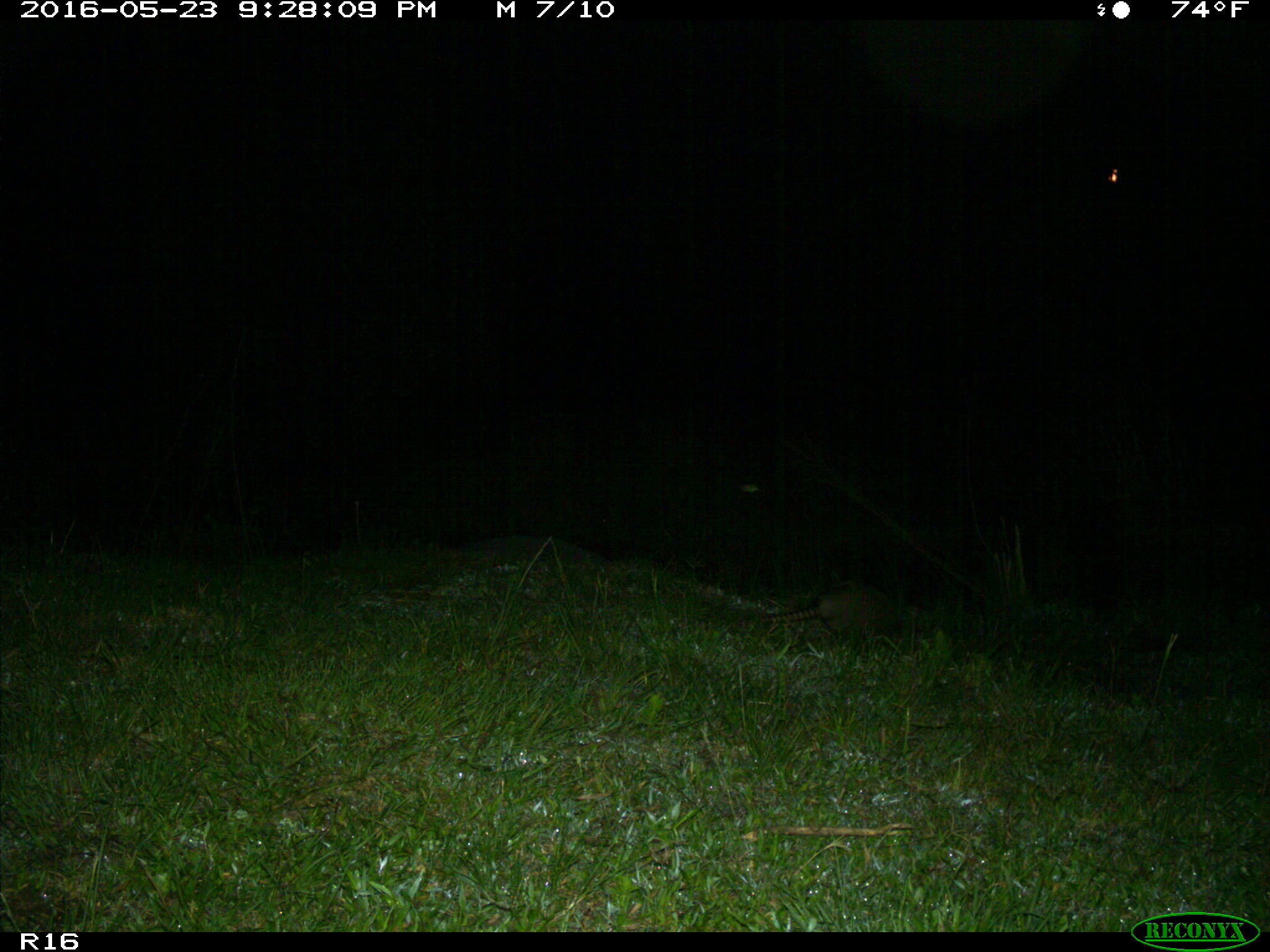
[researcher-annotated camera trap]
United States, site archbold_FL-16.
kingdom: Animalia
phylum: Chordata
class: Mammalia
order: Cingulata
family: Dasypodidae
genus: Dasypus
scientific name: Dasypus novemcinctus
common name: nine-banded armadillo